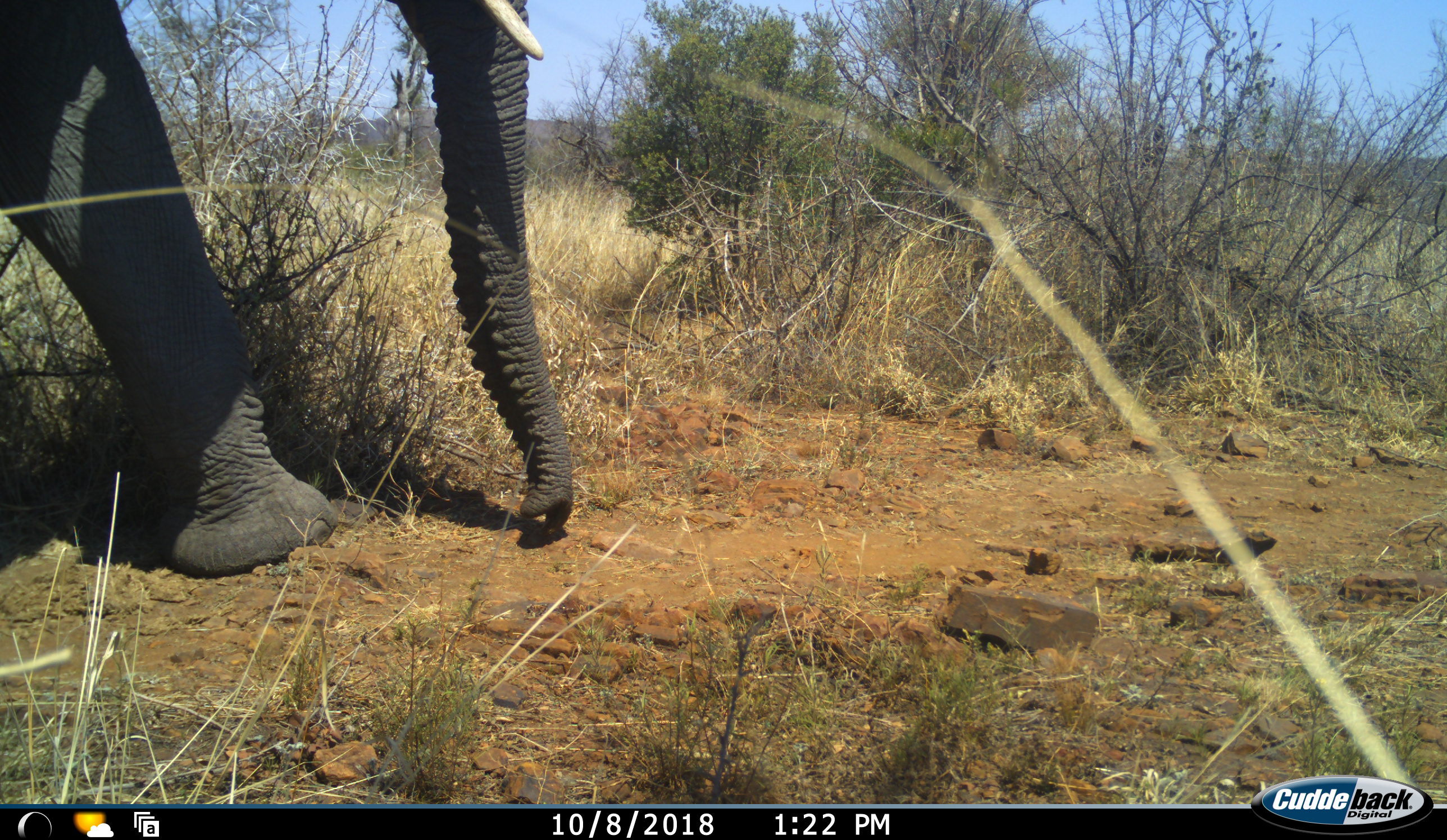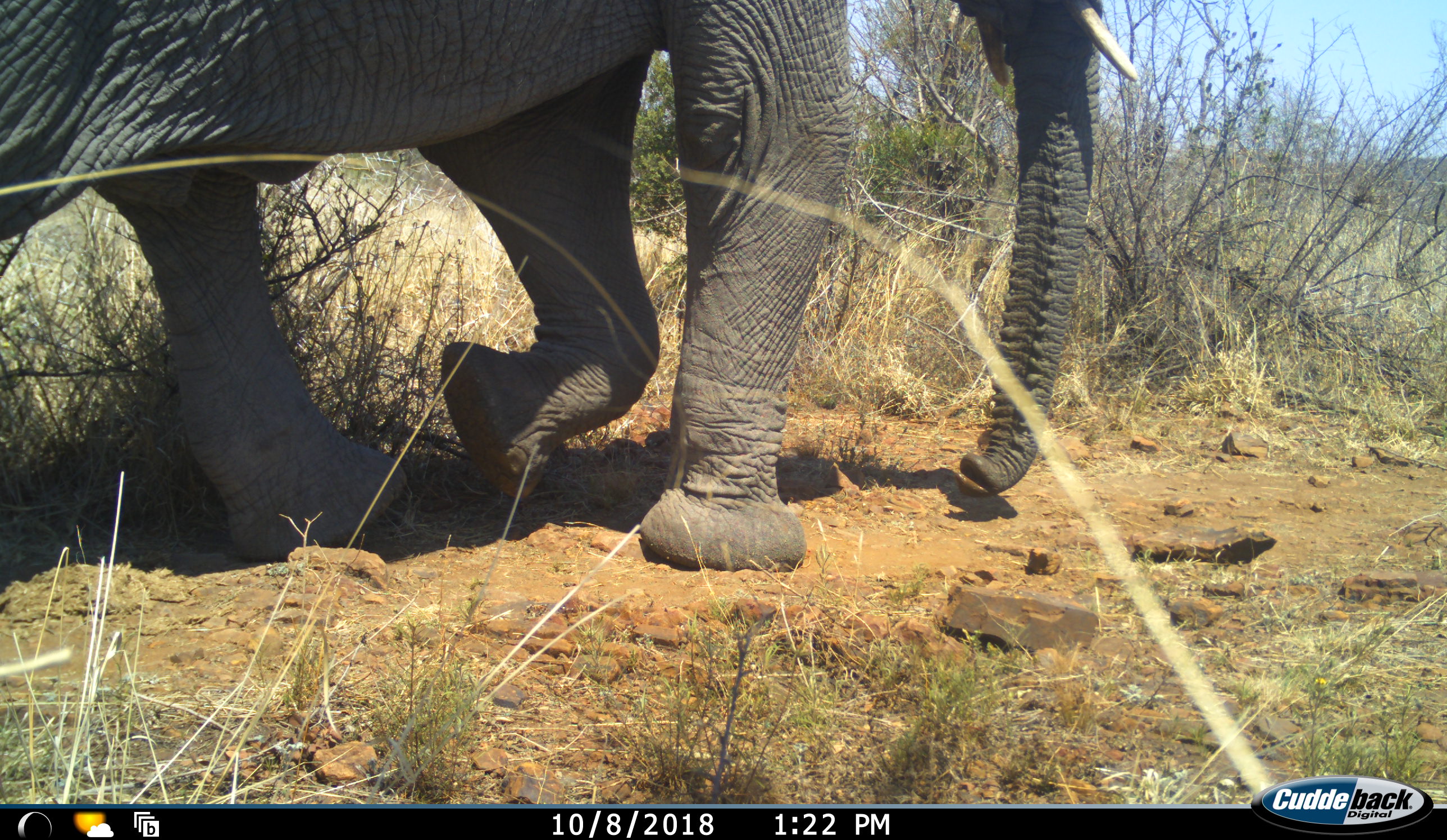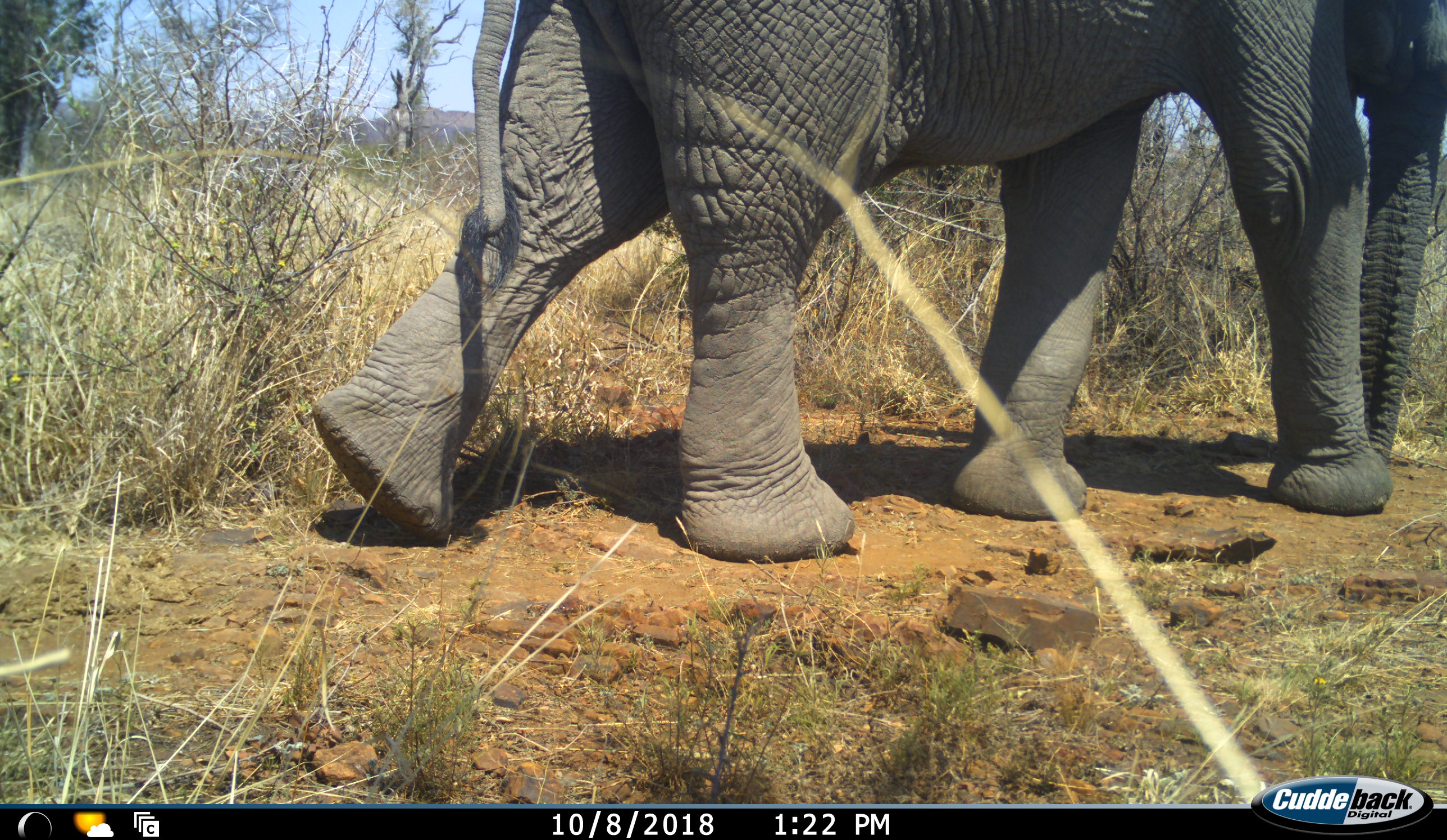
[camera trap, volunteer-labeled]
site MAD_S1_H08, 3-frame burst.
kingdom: Animalia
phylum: Chordata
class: Mammalia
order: Proboscidea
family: Elephantidae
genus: Loxodonta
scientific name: Loxodonta africana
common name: african bush elephant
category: elephant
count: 1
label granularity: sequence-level